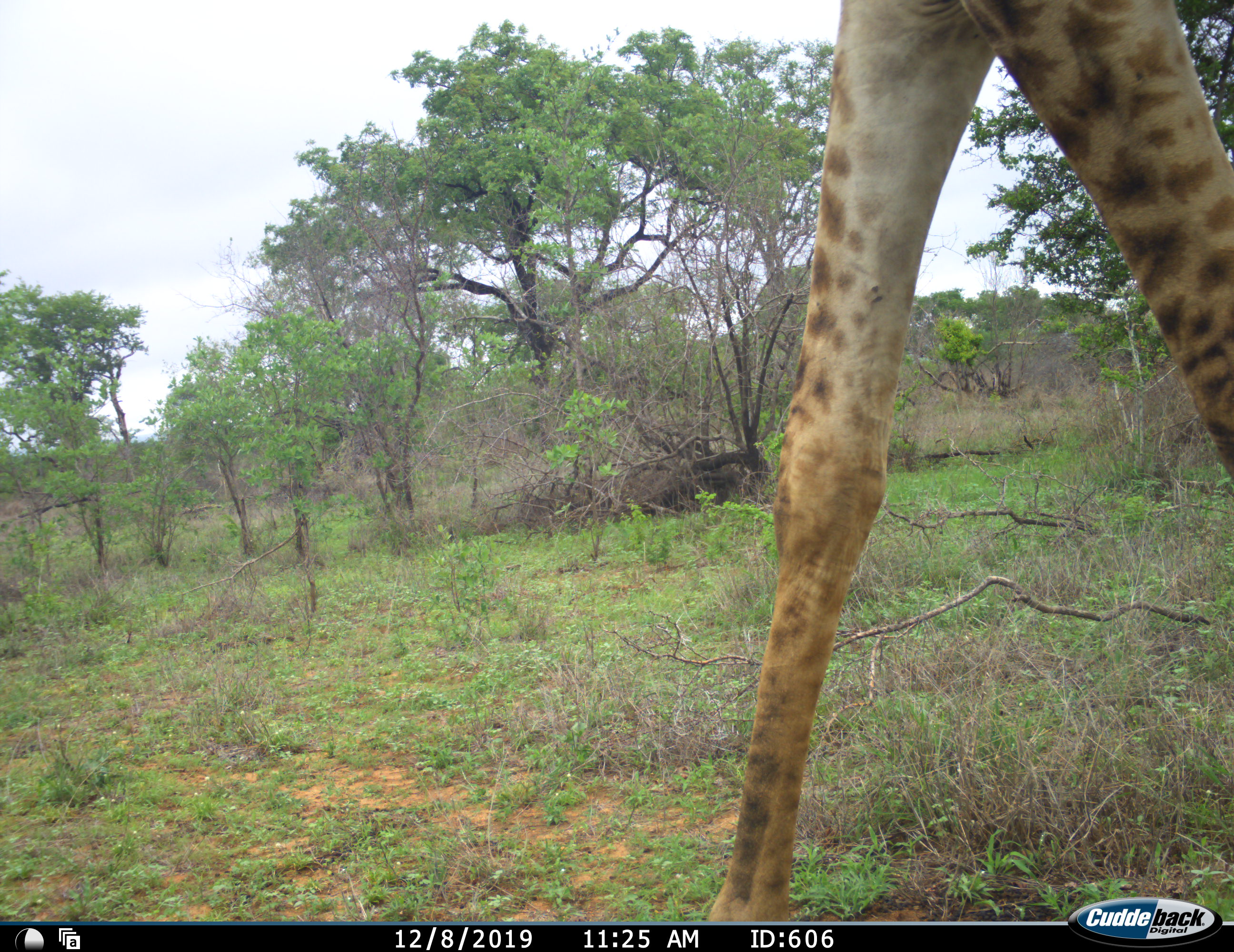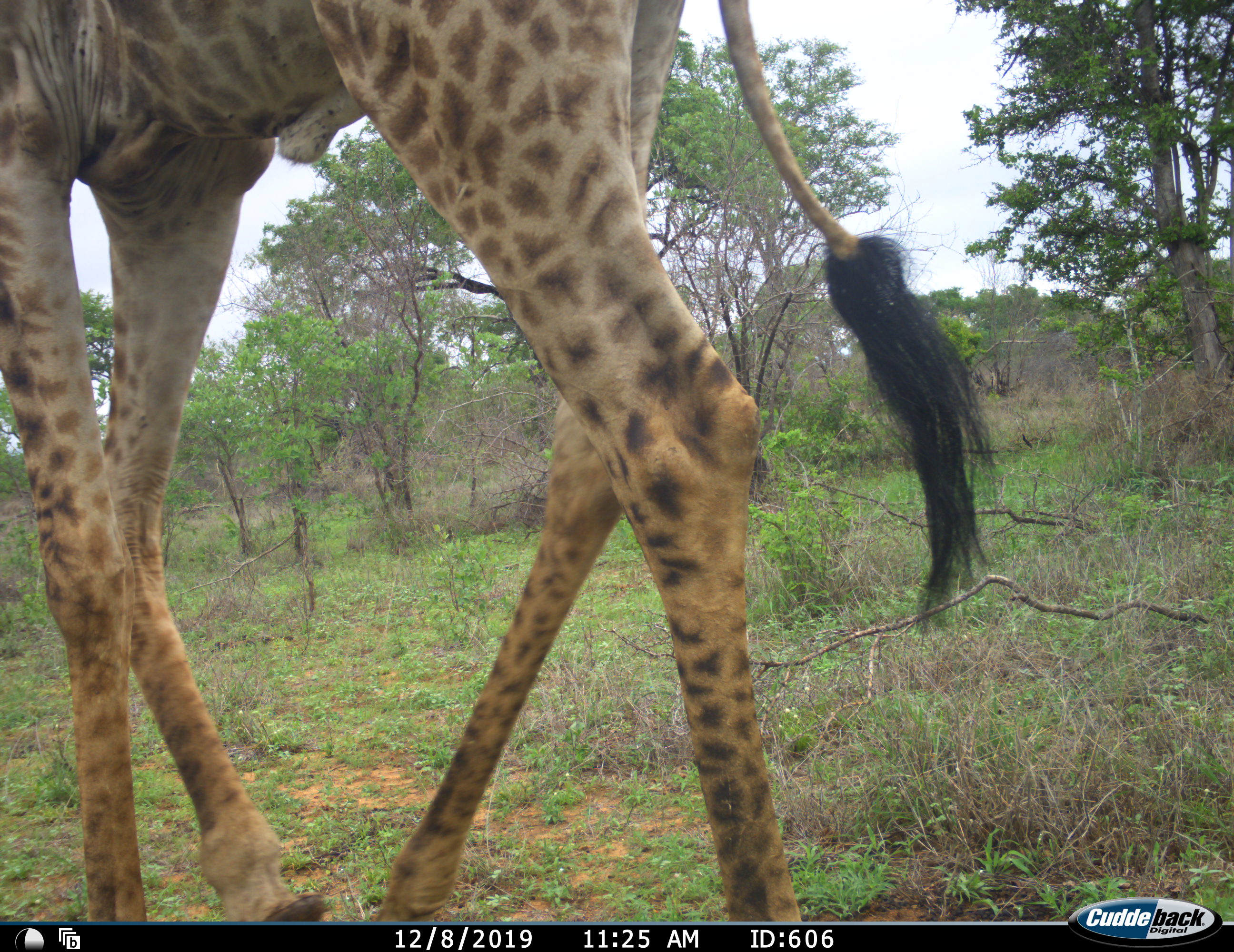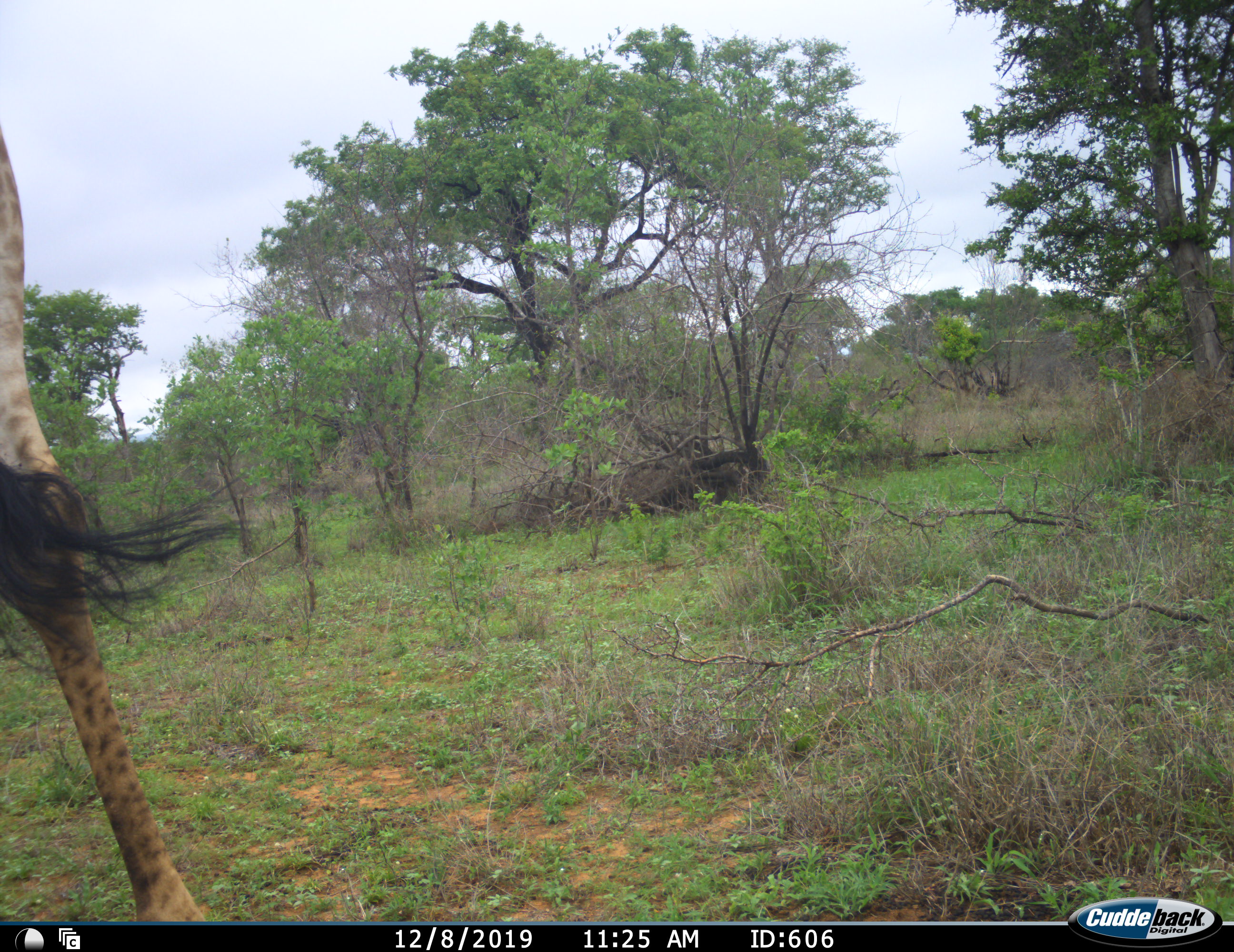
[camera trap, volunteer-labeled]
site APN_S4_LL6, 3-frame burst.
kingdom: Animalia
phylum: Chordata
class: Mammalia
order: Artiodactyla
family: Giraffidae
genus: Giraffa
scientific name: Giraffa camelopardalis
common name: giraffe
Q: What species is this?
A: Giraffe (Giraffa camelopardalis).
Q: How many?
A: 1.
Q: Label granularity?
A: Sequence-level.